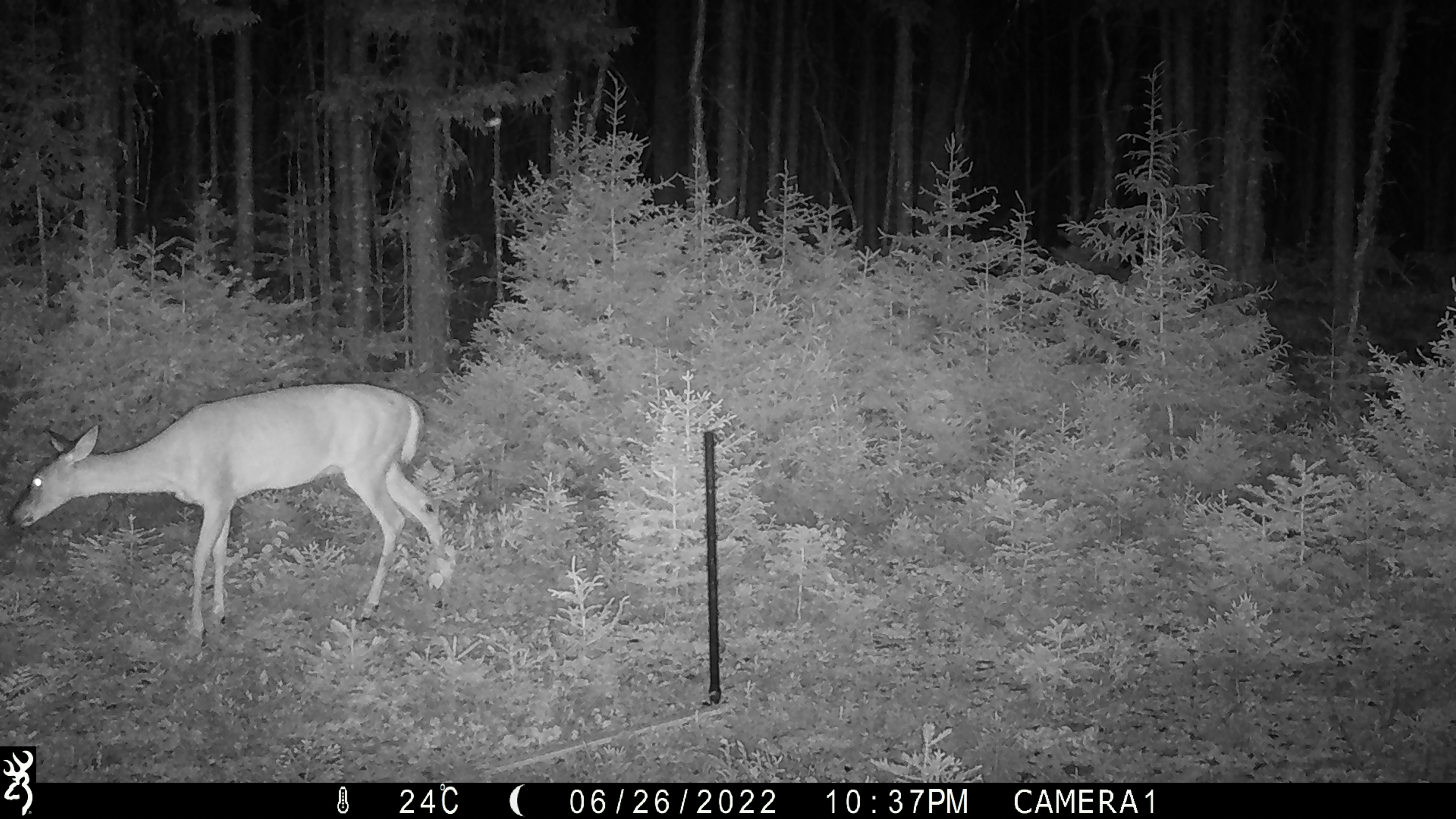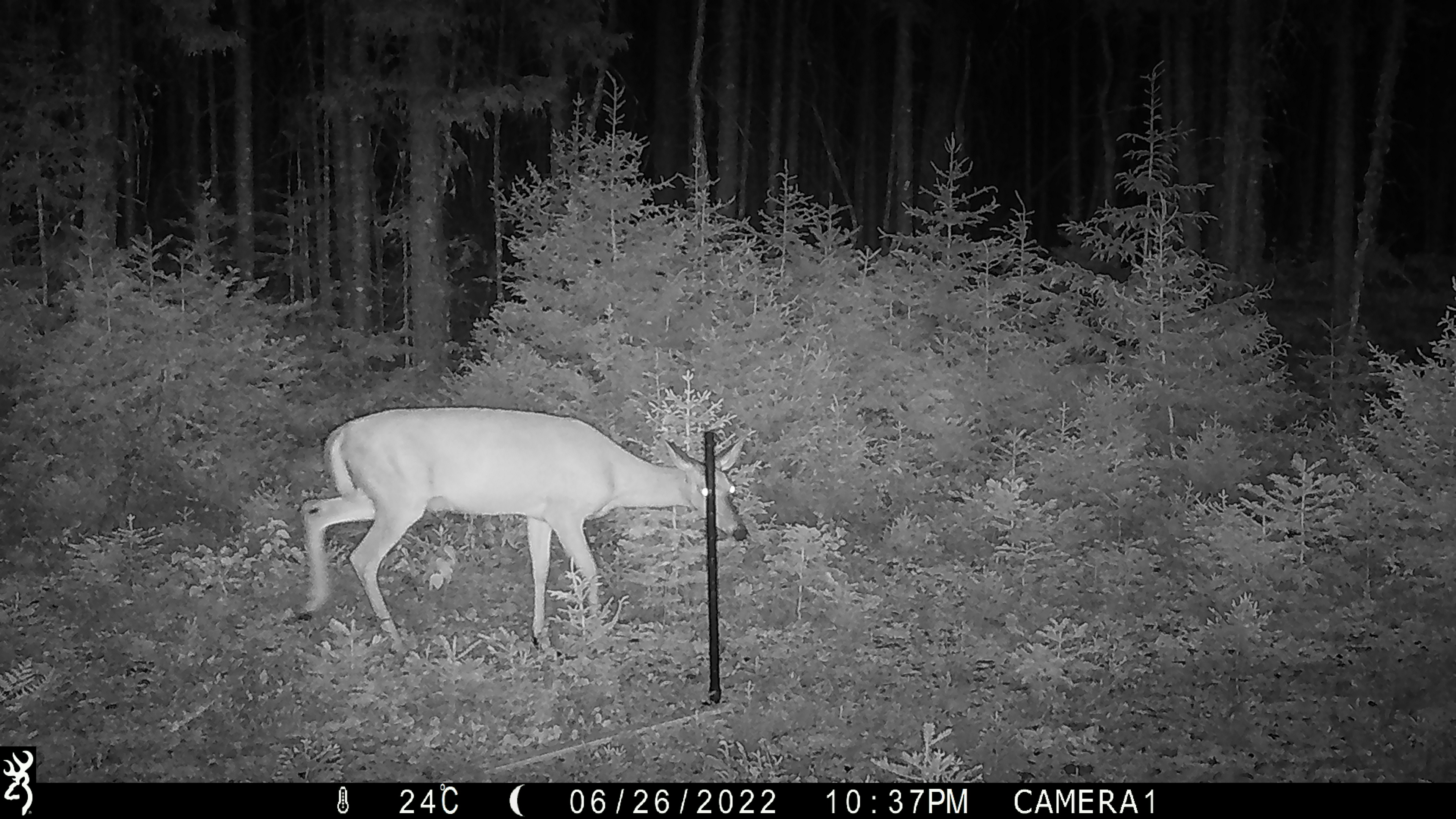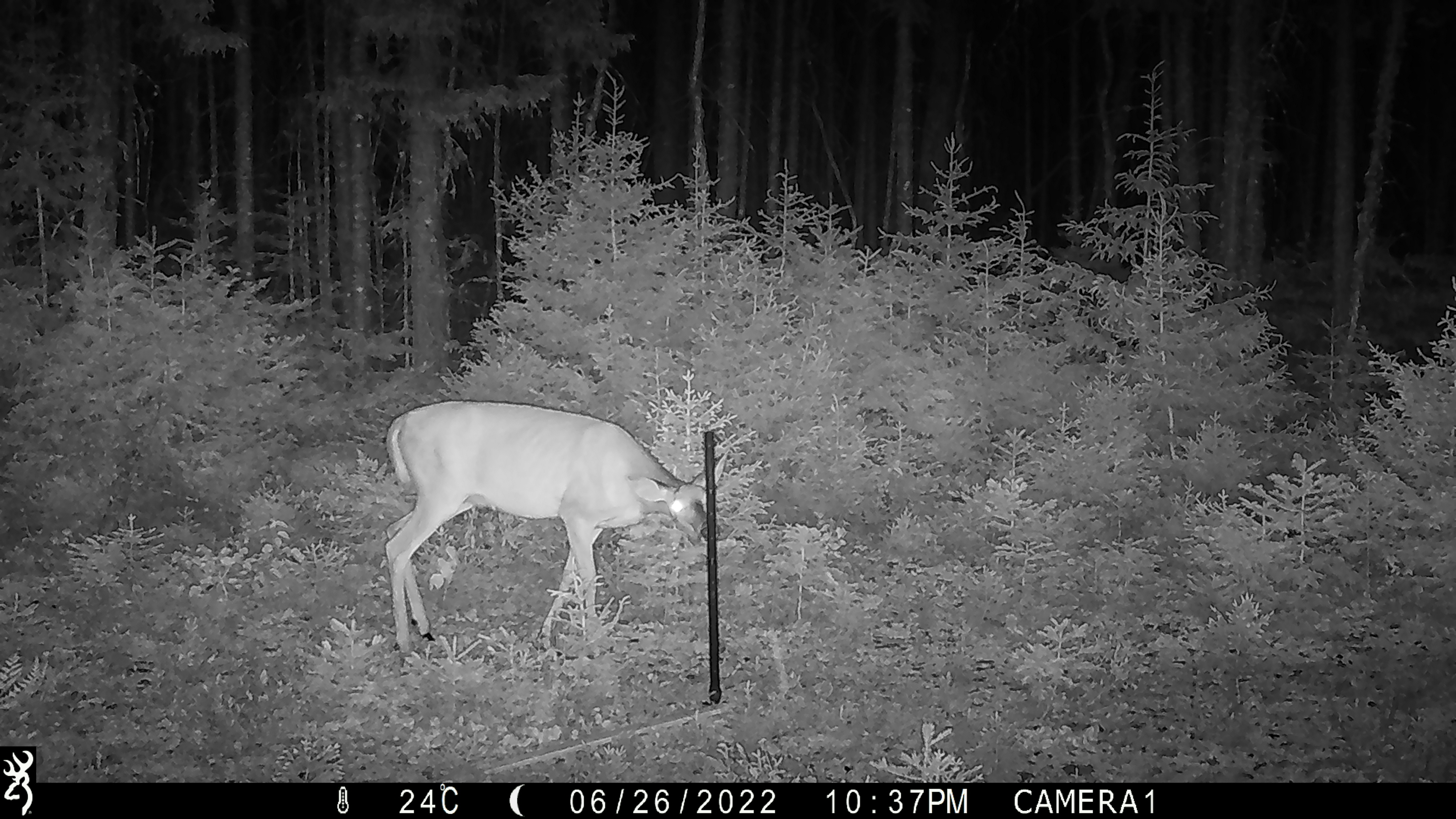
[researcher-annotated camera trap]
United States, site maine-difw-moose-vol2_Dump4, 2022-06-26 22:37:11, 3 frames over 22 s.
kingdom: Animalia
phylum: Chordata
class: Mammalia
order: Artiodactyla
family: Cervidae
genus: Odocoileus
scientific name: Odocoileus virginianus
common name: white-tailed deer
White-tailed deer (Odocoileus virginianus).